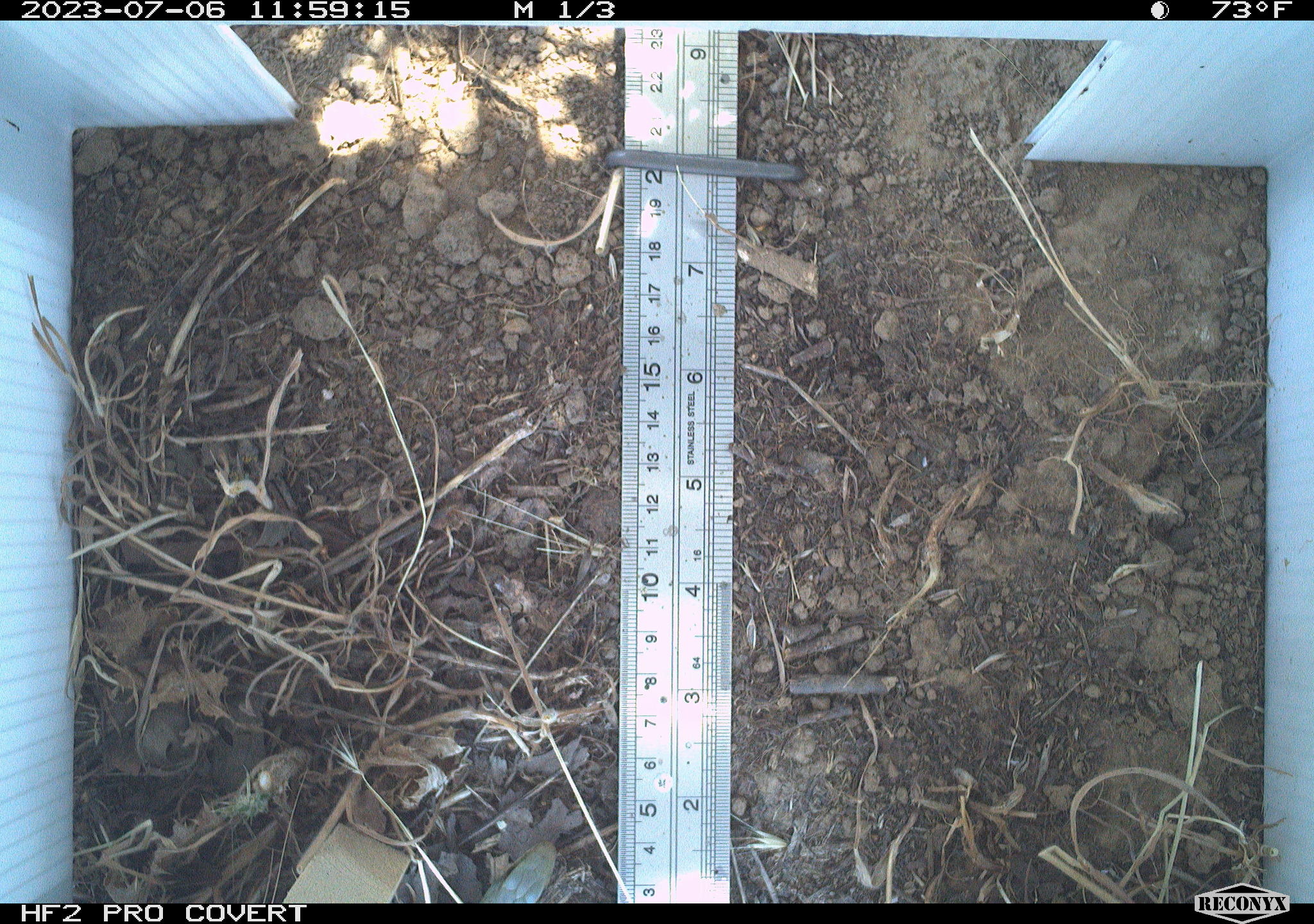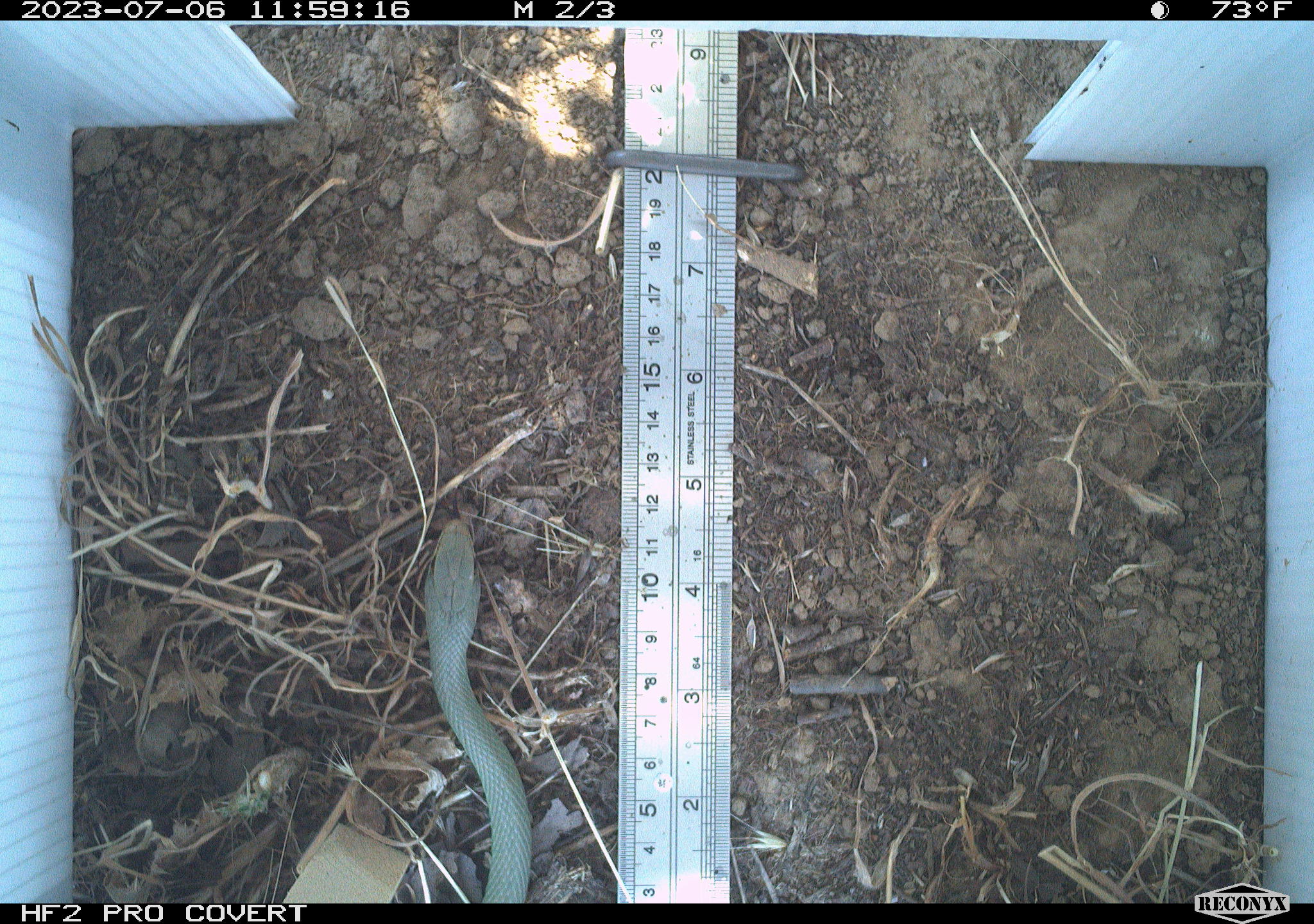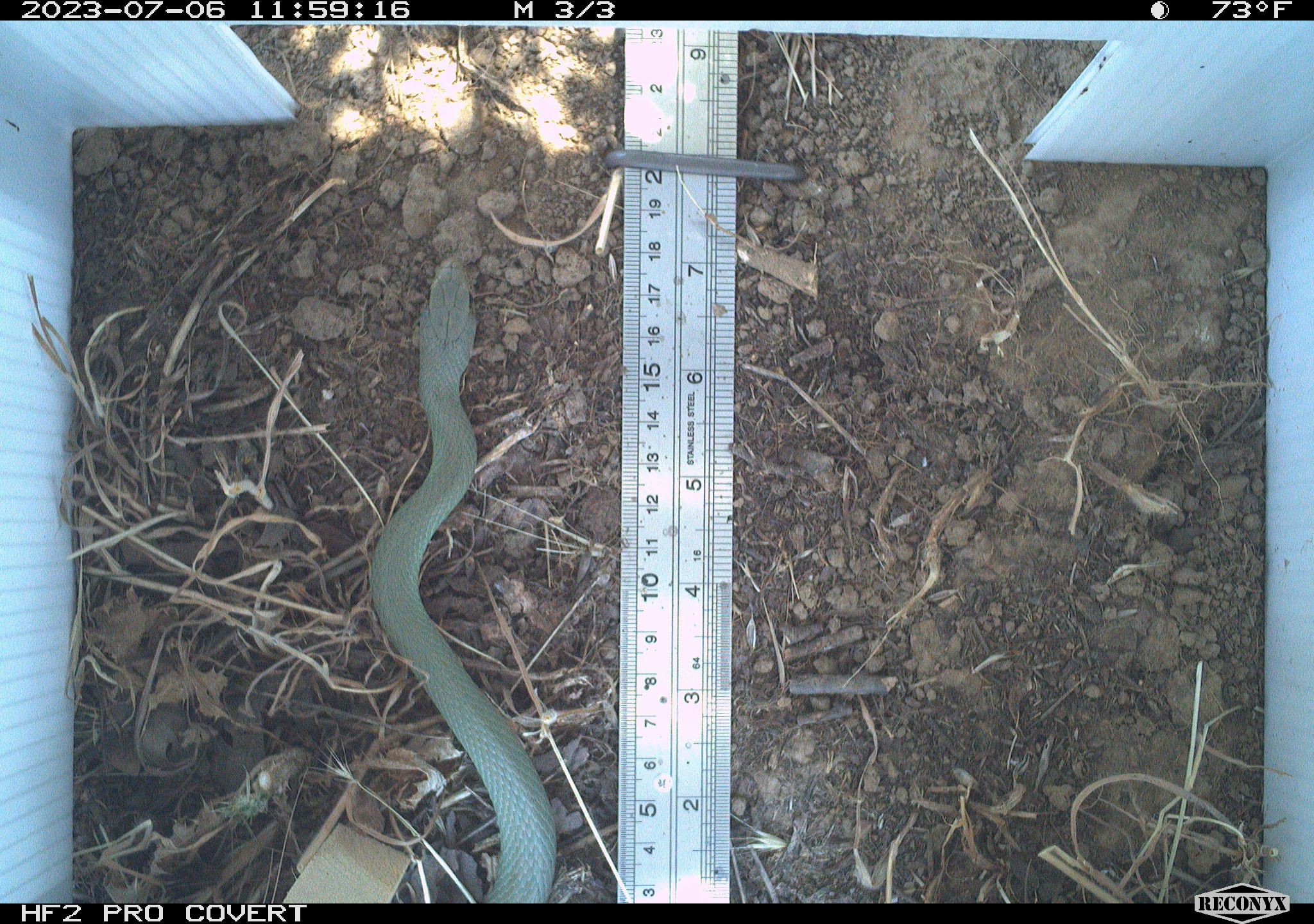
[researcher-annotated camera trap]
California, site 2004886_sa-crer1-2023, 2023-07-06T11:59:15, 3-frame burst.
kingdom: Animalia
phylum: Chordata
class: Reptilia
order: Squamata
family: Colubridae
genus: Coluber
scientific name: Coluber constrictor mormon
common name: western yellow-bellied racer